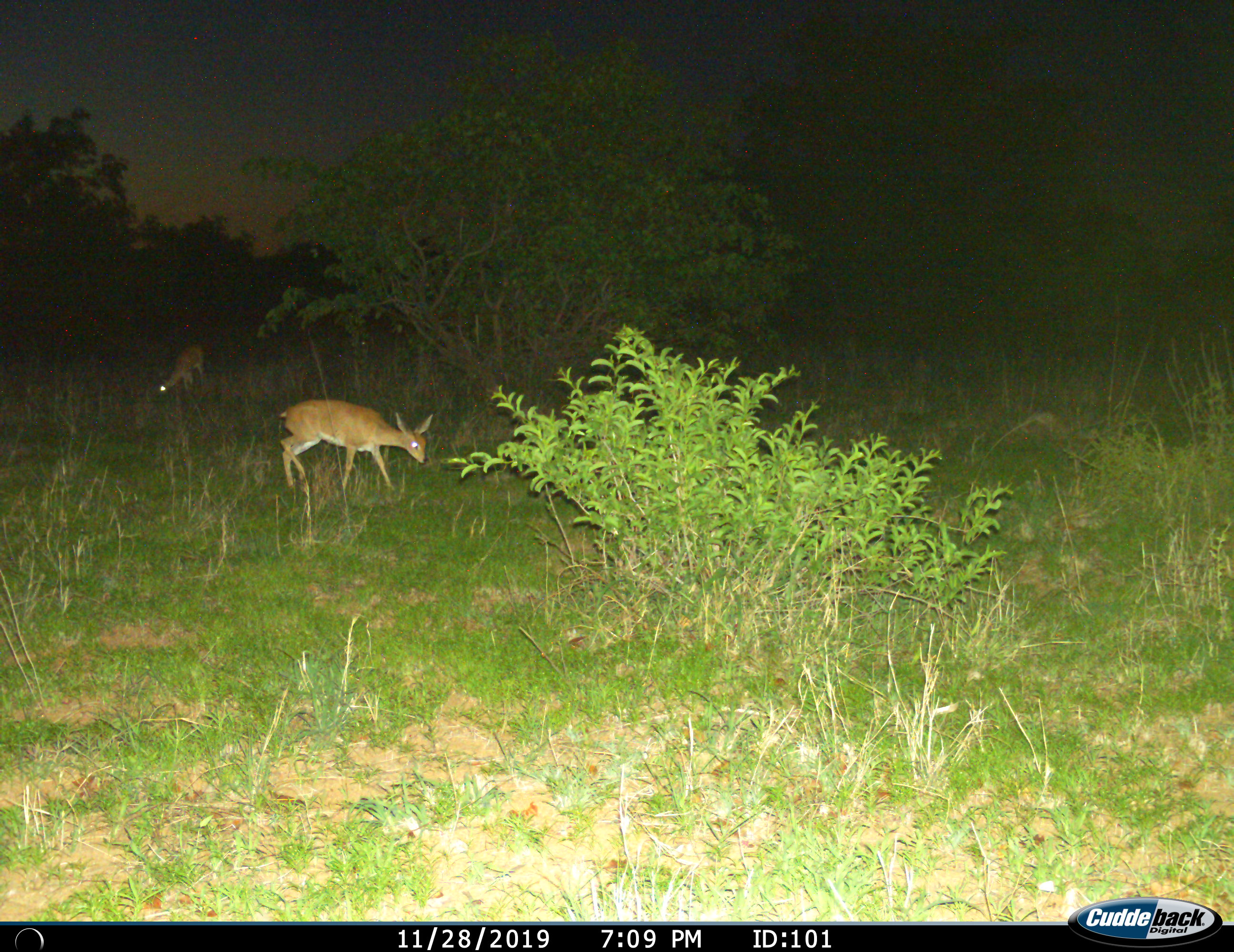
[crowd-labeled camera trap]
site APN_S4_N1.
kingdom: Animalia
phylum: Chordata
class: Mammalia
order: Artiodactyla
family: Bovidae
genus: Raphicerus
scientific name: Raphicerus campestris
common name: steenbok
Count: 2.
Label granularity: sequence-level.